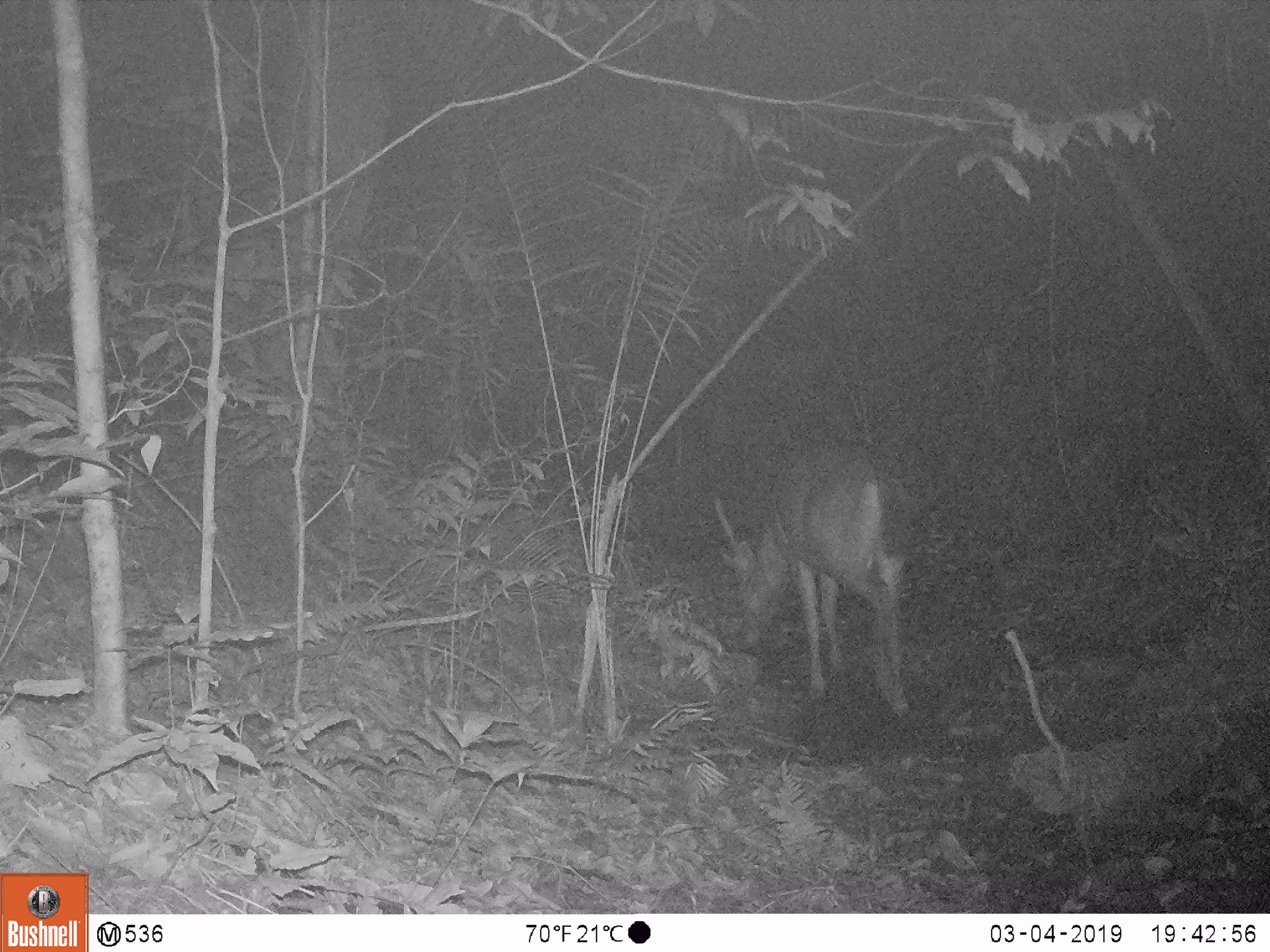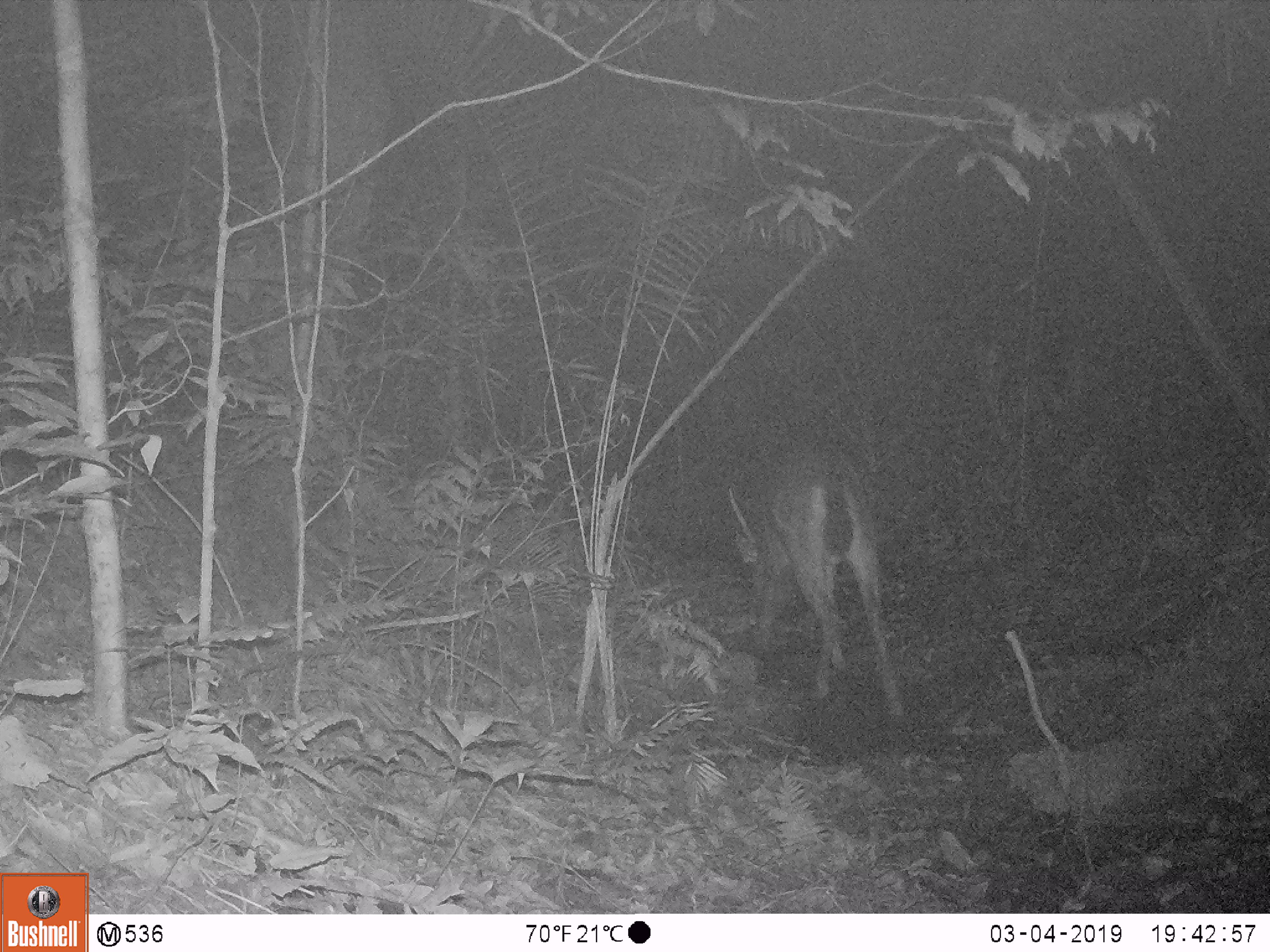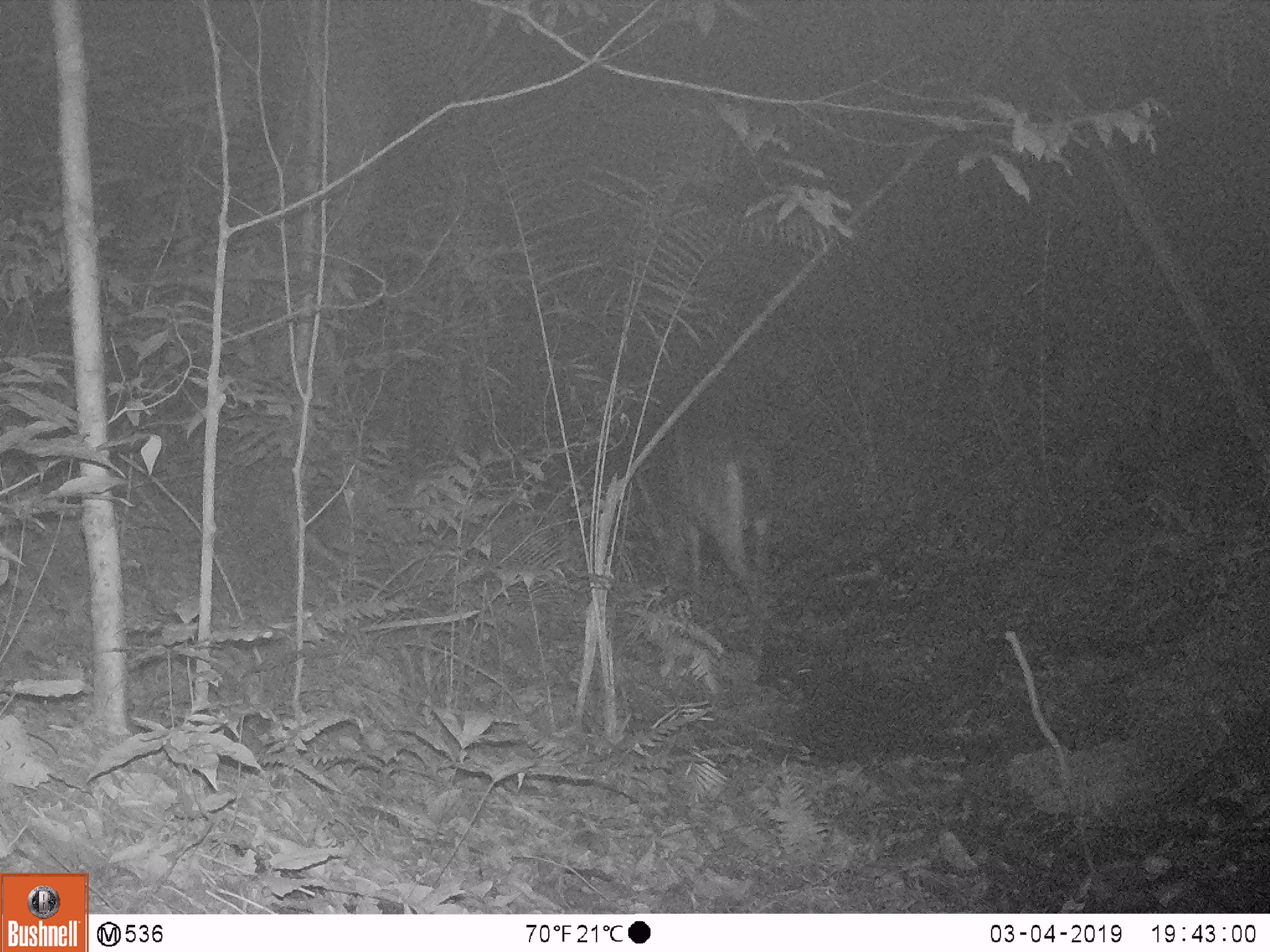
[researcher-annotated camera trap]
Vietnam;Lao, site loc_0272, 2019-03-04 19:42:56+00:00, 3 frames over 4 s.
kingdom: Animalia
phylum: Chordata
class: Mammalia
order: Artiodactyla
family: Cervidae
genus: Rusa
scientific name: Rusa unicolor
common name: sambar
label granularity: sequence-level